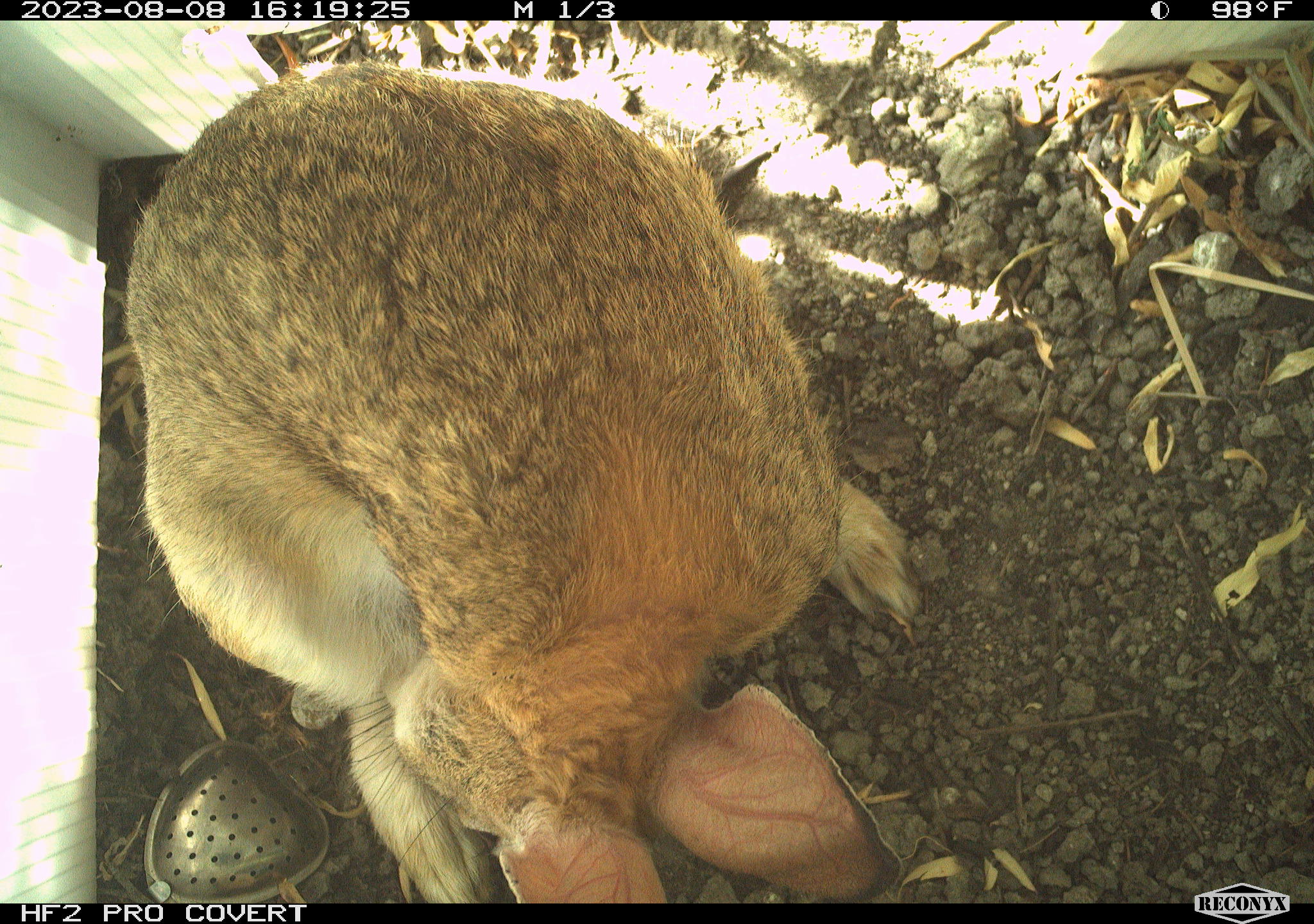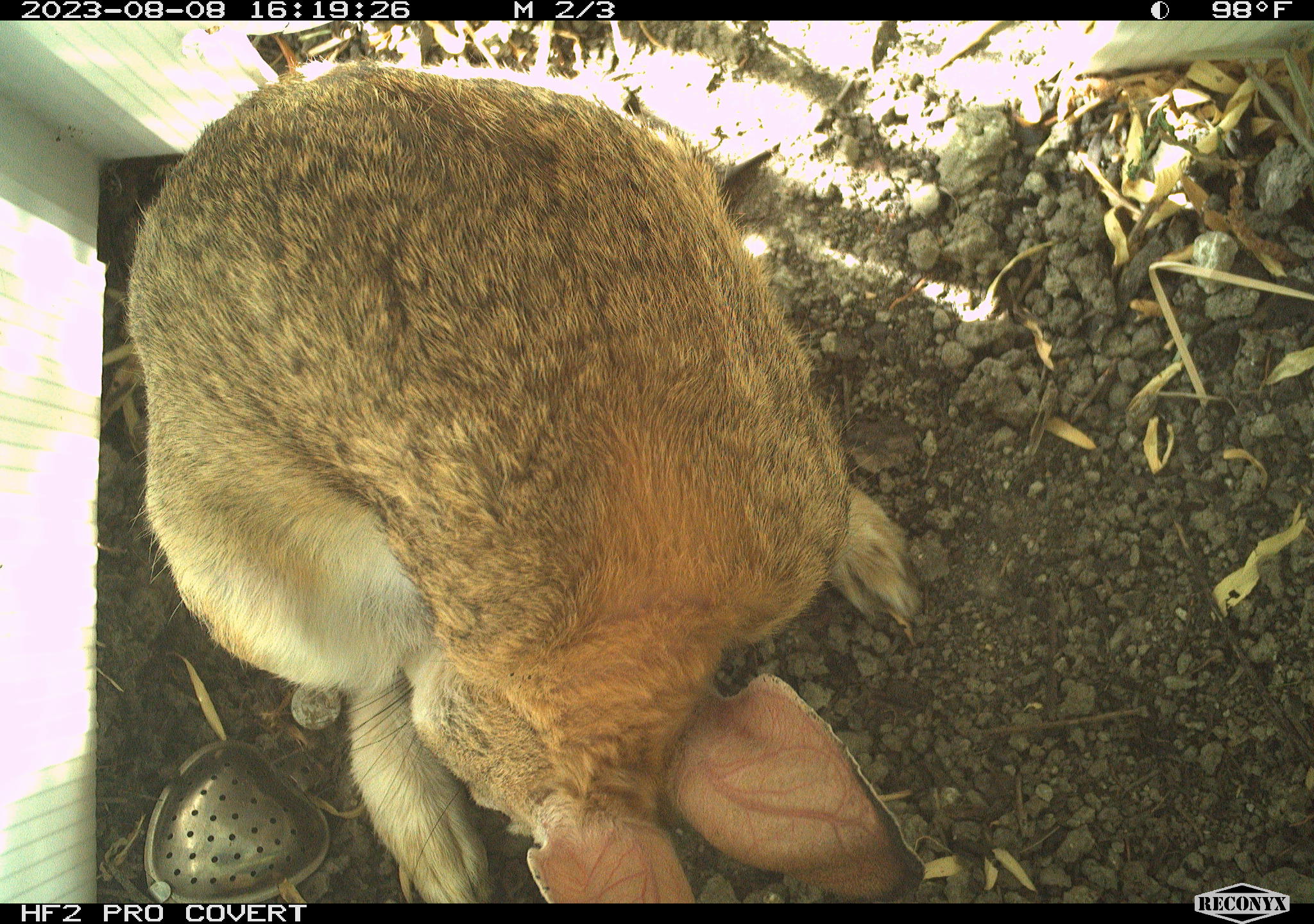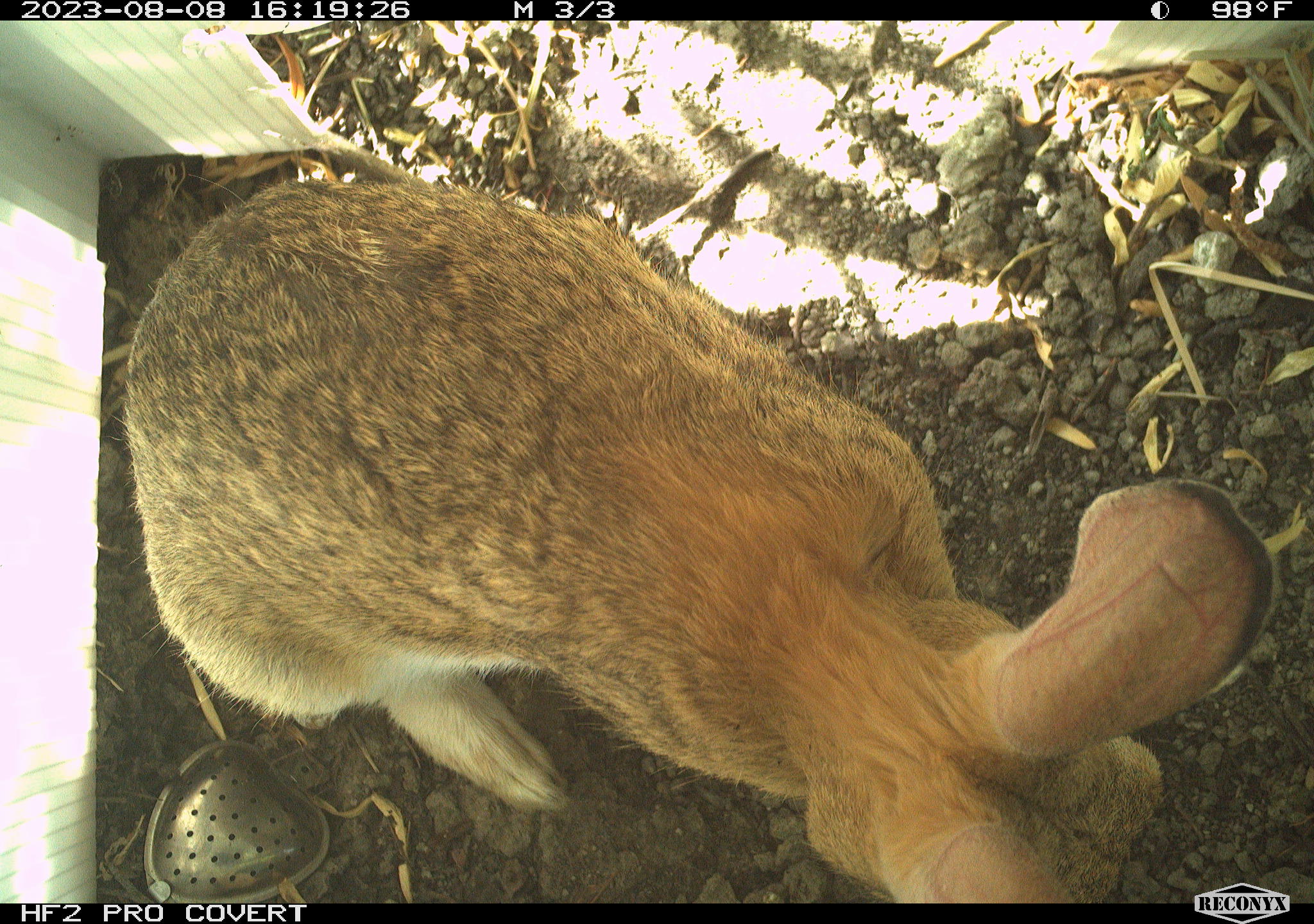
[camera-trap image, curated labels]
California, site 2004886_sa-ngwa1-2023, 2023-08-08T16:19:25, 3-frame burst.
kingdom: Animalia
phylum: Chordata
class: Mammalia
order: Lagomorpha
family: Leporidae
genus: Sylvilagus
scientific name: Sylvilagus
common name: cottontail rabbits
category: sylvilagus species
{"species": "sylvilagus species (cottontail rabbits) (Sylvilagus)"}